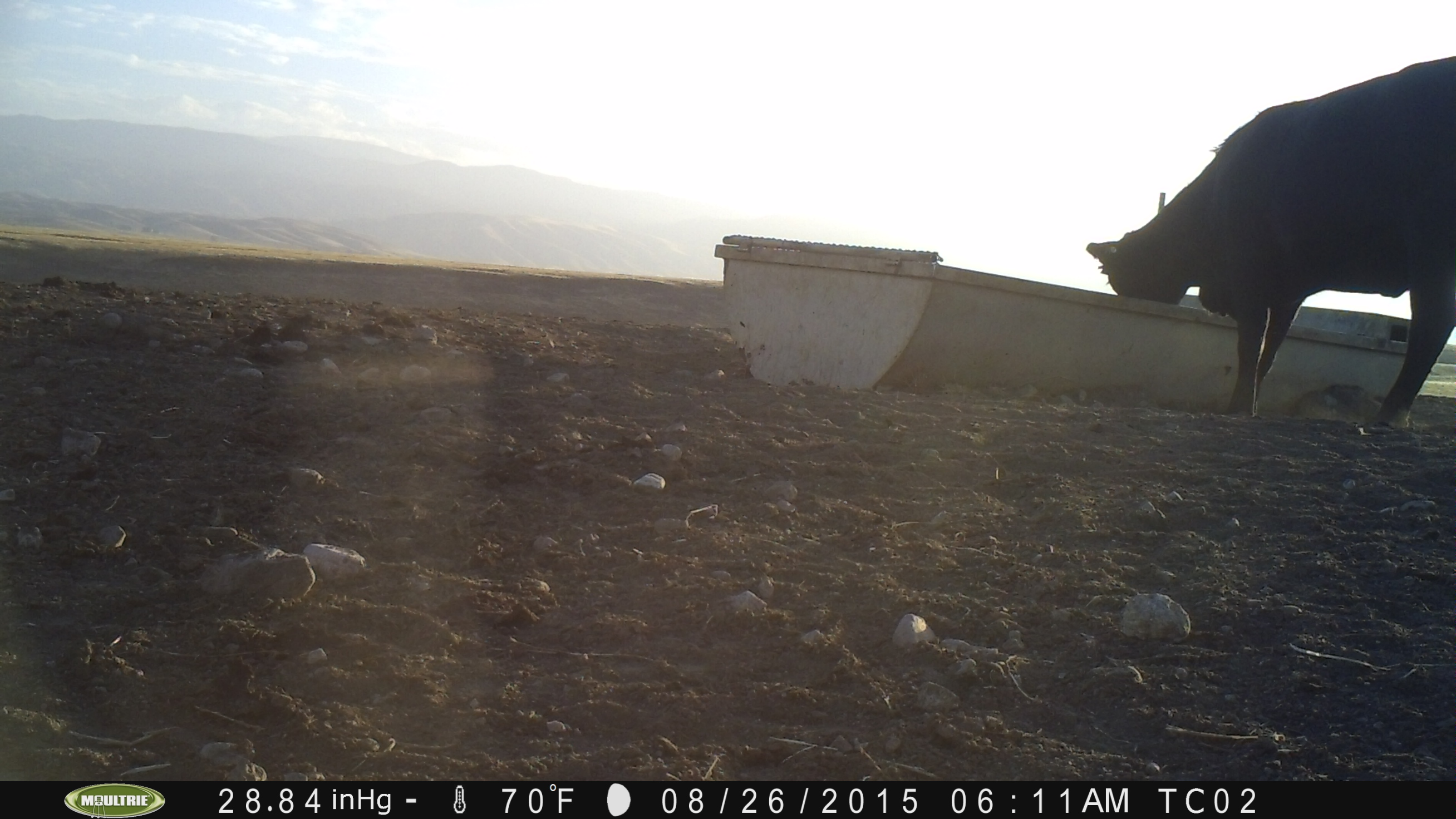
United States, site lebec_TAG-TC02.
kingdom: Animalia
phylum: Chordata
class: Mammalia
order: Artiodactyla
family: Bovidae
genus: Bos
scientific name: Bos taurus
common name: domestic cow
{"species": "Bos taurus (domestic cow)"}